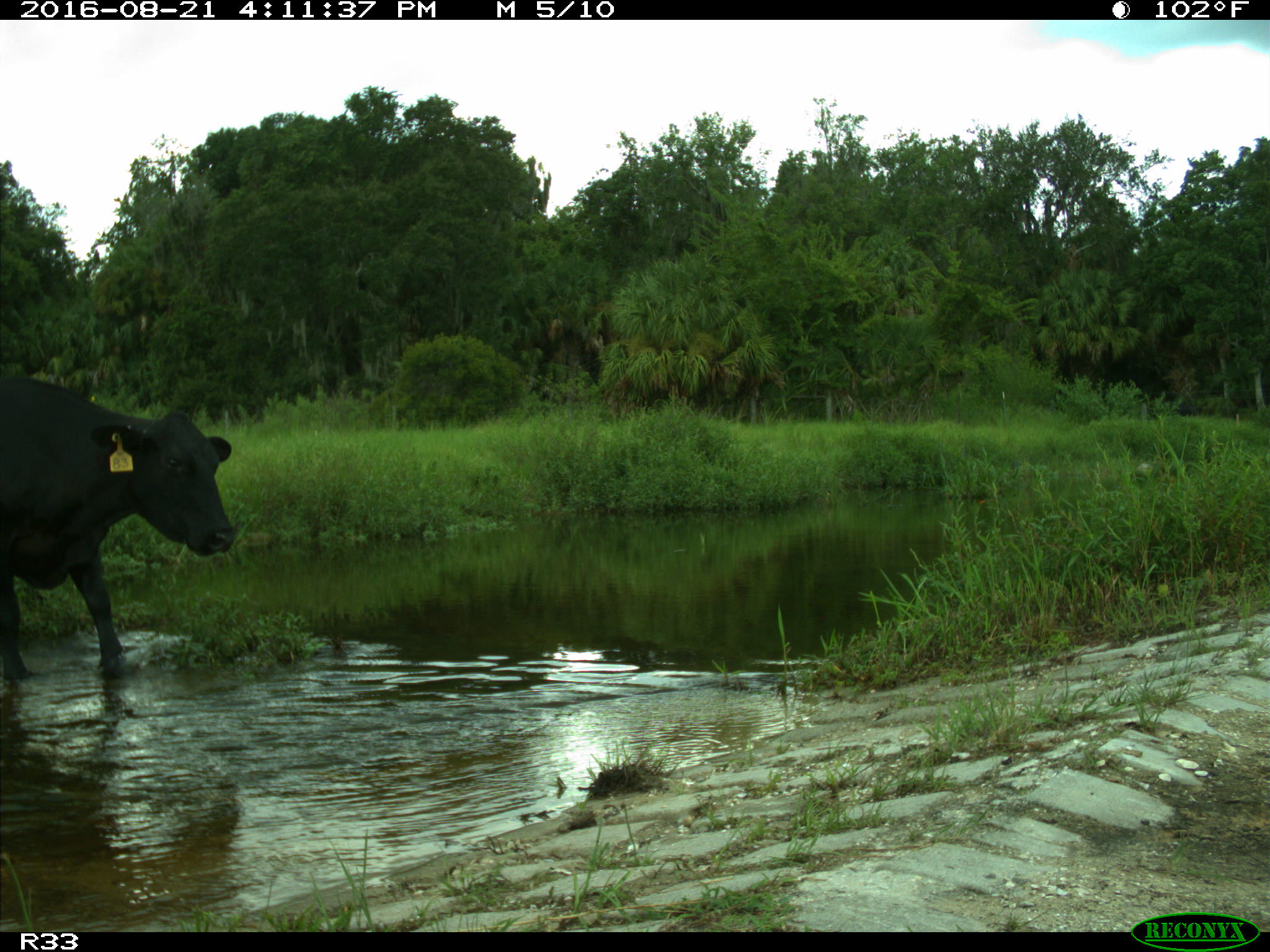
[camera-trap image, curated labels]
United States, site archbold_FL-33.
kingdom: Animalia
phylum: Chordata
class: Mammalia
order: Artiodactyla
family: Bovidae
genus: Bos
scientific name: Bos taurus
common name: domestic cow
Bos taurus (domestic cow).